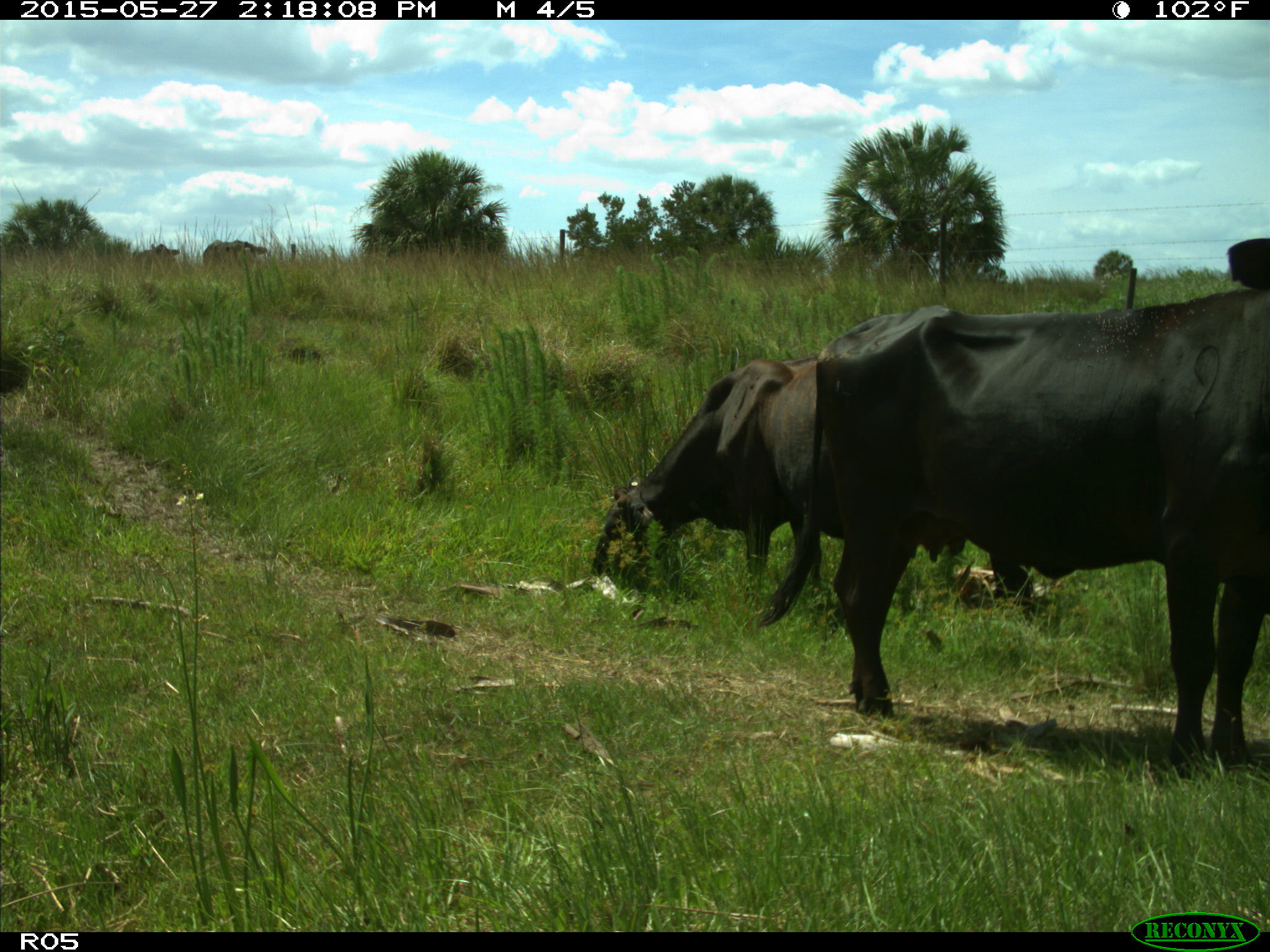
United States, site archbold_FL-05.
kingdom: Animalia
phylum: Chordata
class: Mammalia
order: Artiodactyla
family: Bovidae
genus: Bos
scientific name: Bos taurus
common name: domestic cow